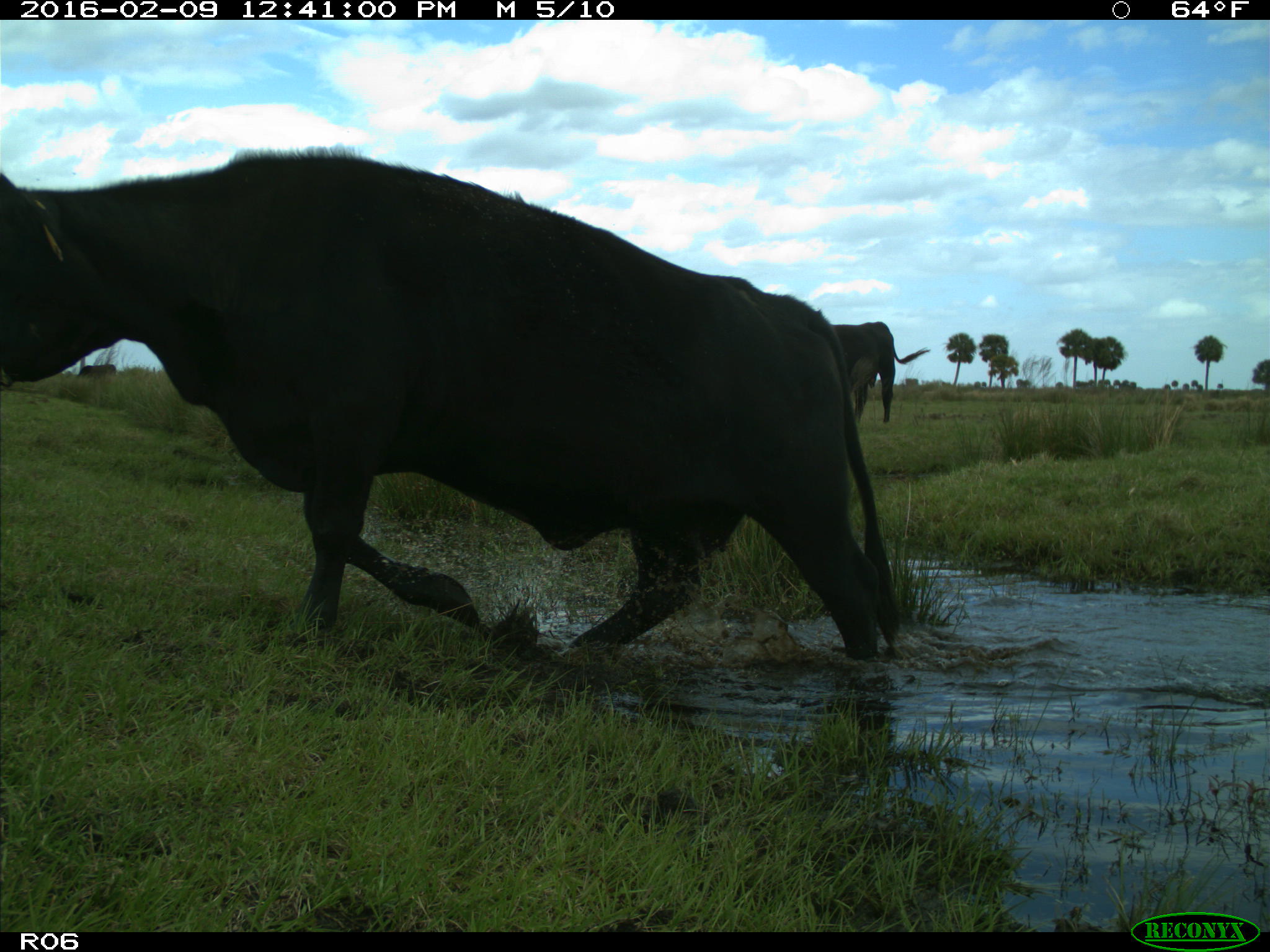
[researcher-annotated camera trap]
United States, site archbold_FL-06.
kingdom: Animalia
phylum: Chordata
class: Mammalia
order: Artiodactyla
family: Bovidae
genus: Bos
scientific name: Bos taurus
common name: domestic cow